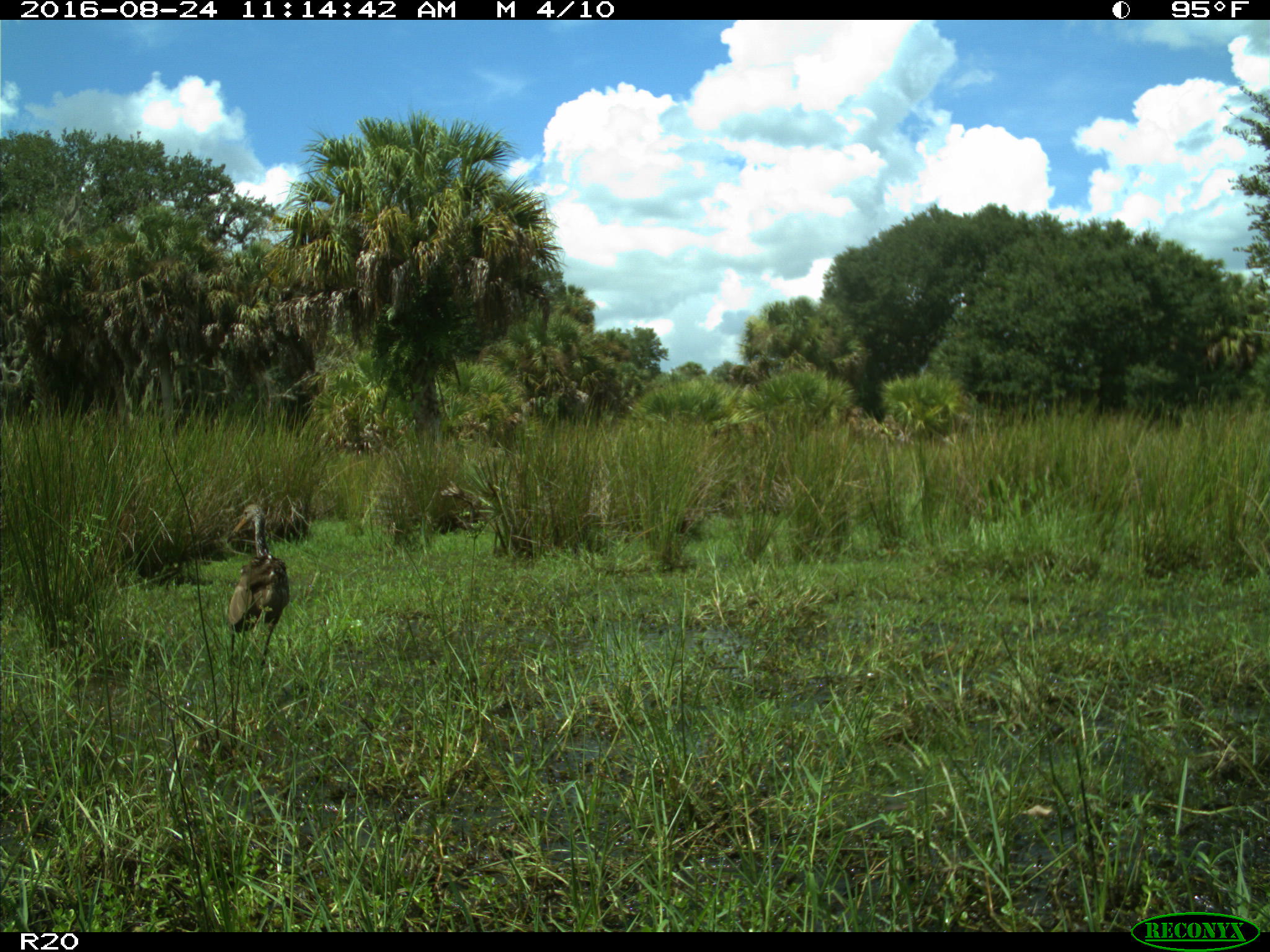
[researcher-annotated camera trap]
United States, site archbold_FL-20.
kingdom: Animalia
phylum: Chordata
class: Aves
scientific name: Aves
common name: birds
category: unidentified bird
Unidentified bird (birds) (Aves).